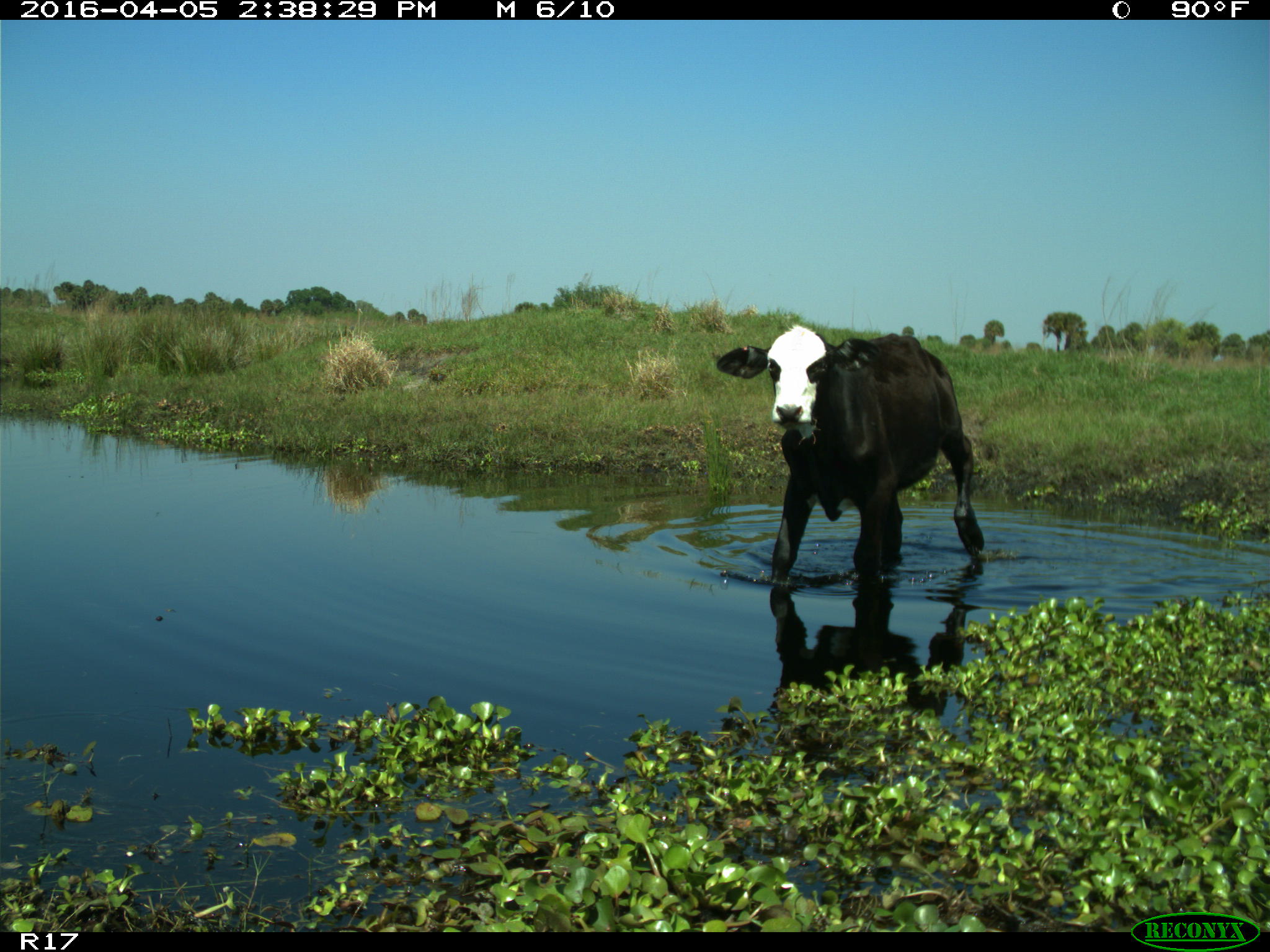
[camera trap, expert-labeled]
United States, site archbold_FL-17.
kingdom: Animalia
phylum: Chordata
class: Mammalia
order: Artiodactyla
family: Bovidae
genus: Bos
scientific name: Bos taurus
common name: domestic cow